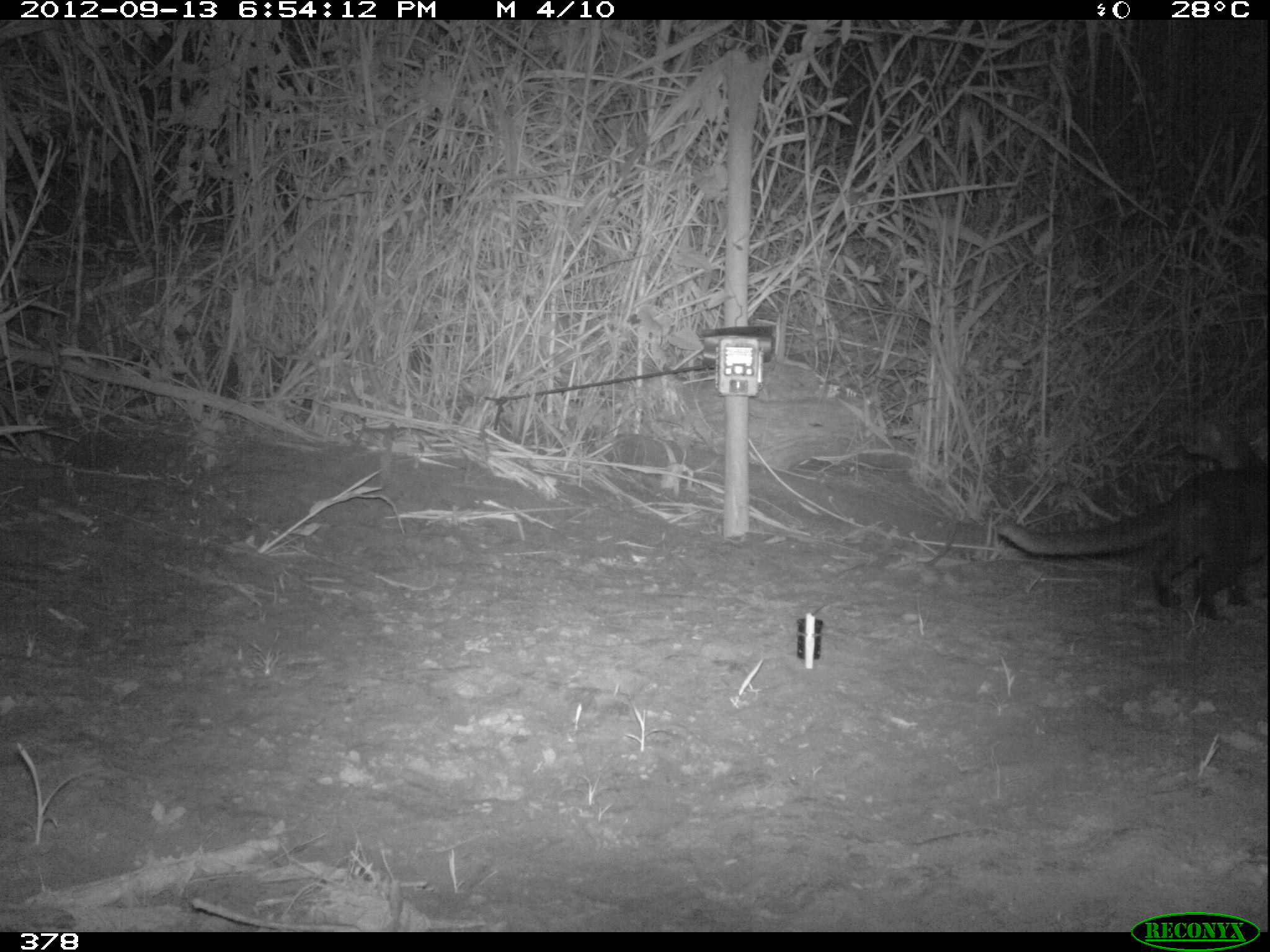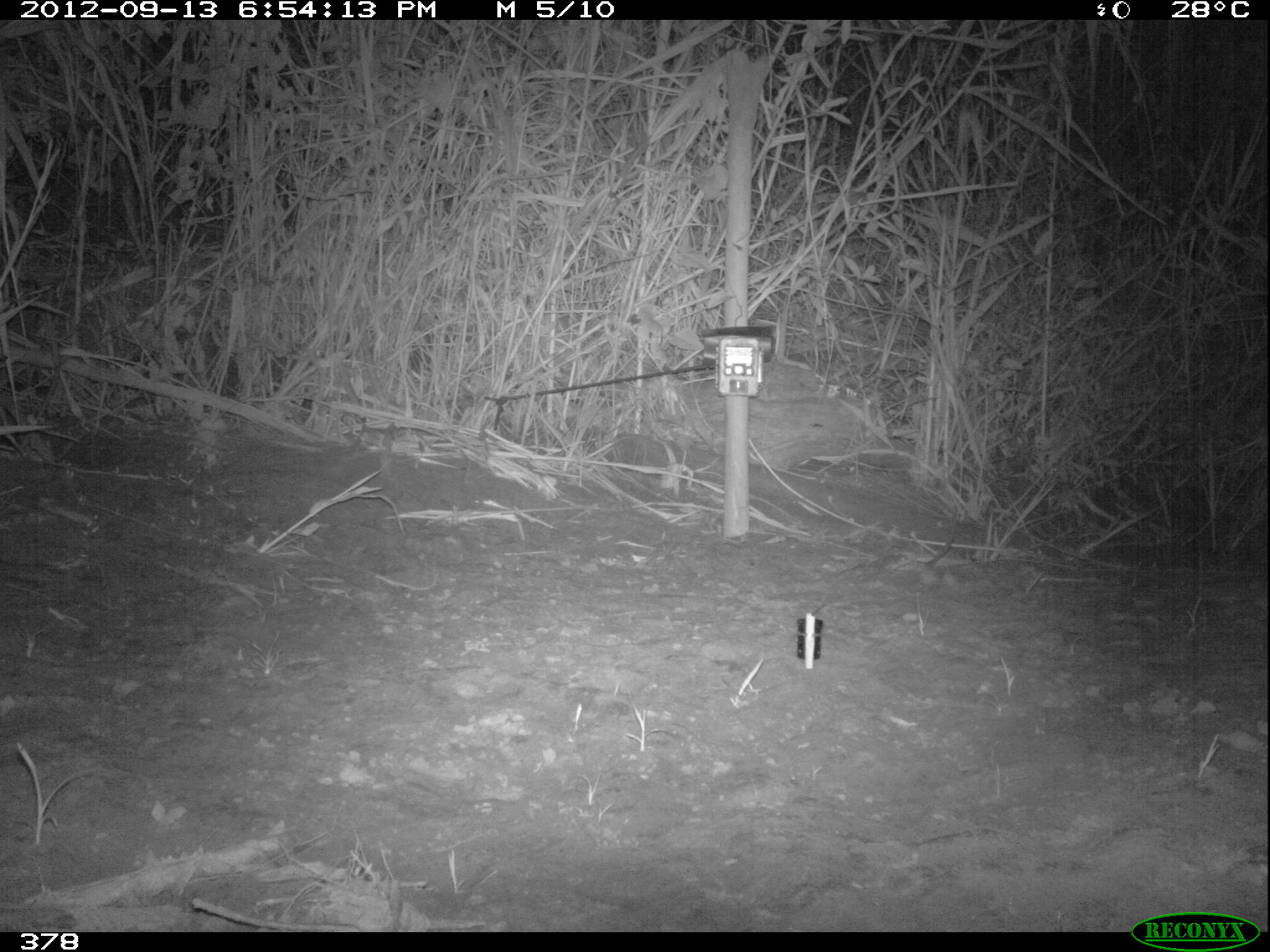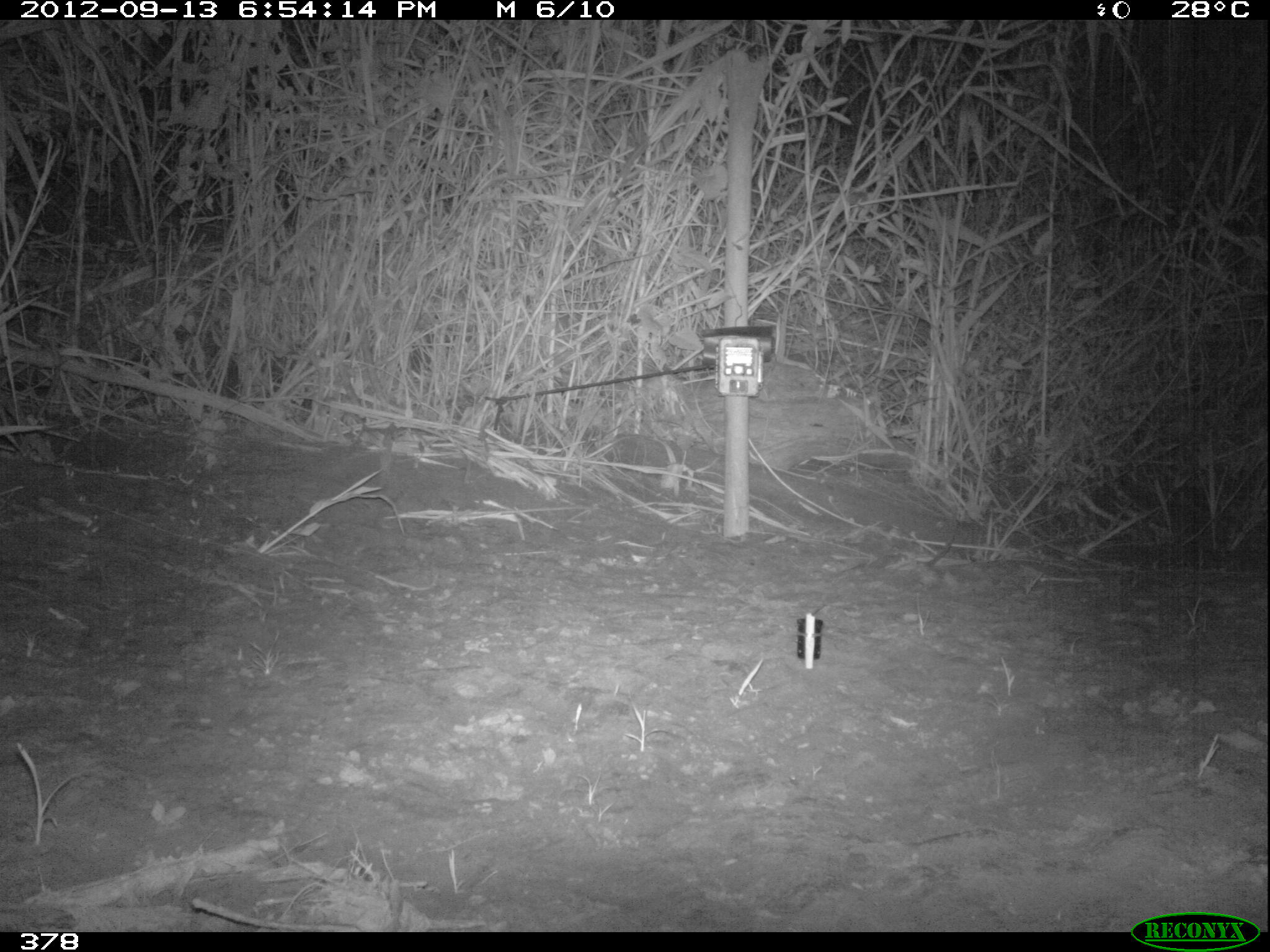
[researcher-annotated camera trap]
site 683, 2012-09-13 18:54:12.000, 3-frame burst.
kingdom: Animalia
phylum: Chordata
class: Mammalia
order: Carnivora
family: Felidae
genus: Herpailurus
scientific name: Herpailurus yagouaroundi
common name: jaguarundi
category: puma yagouaroundi